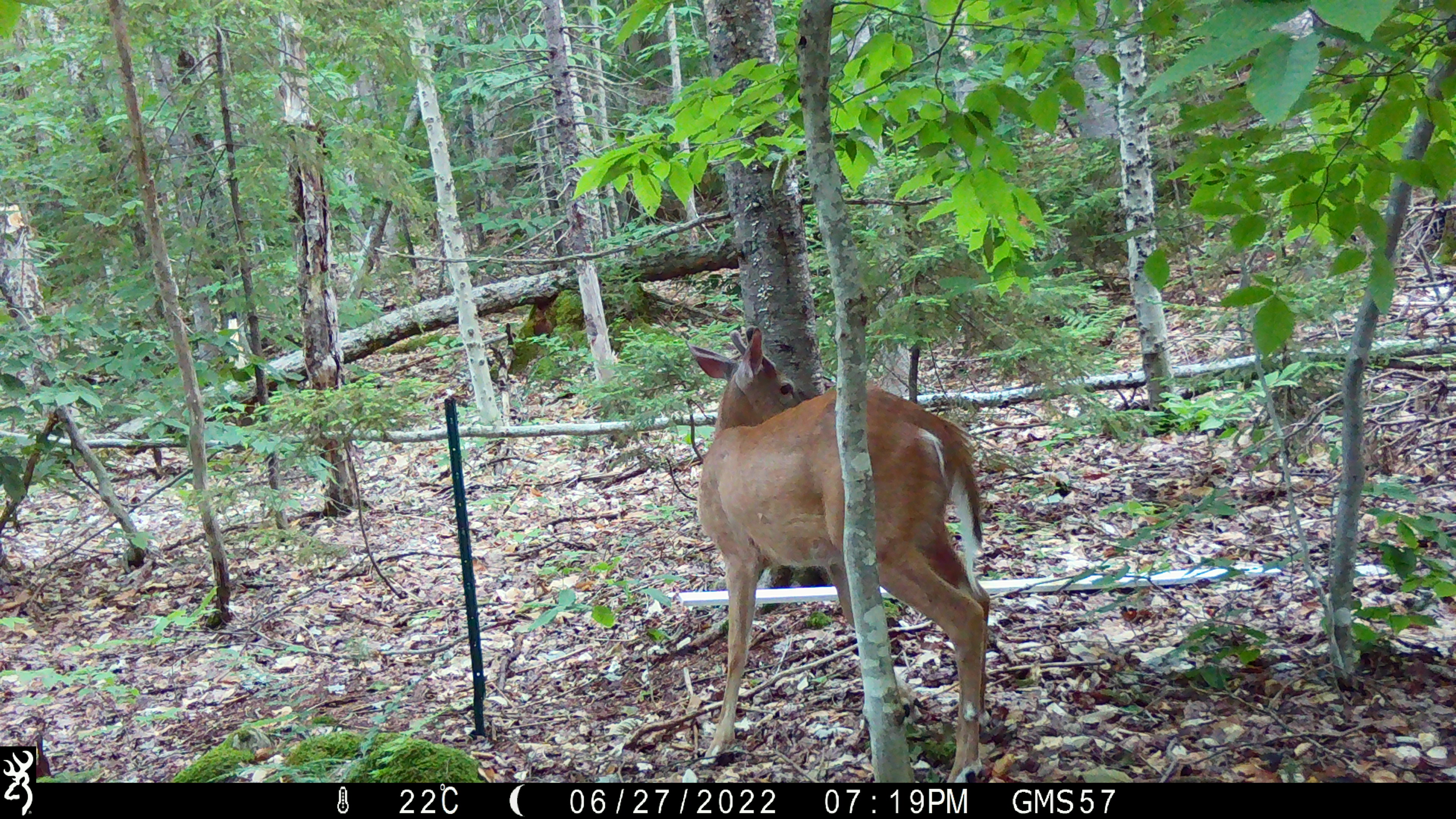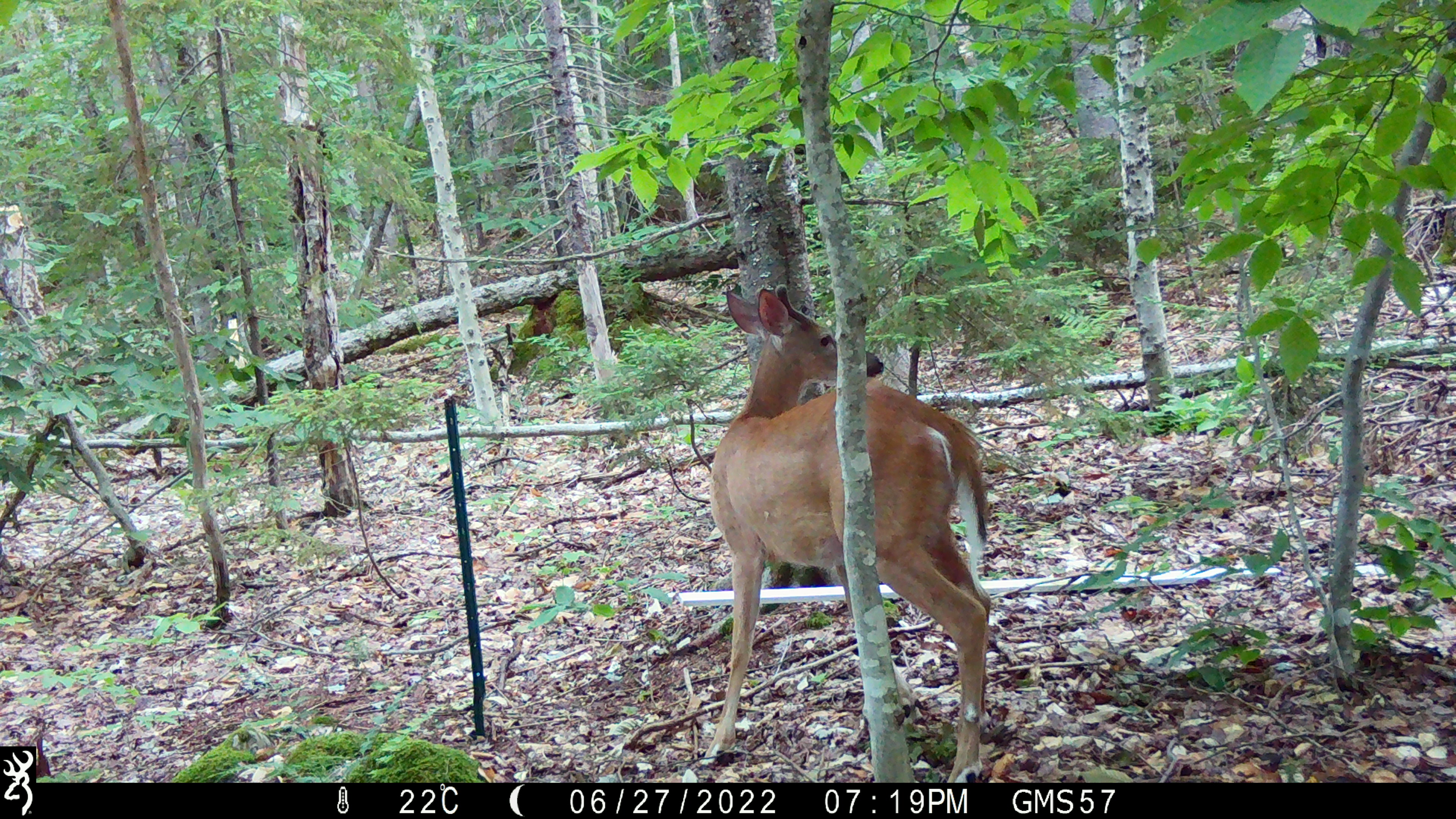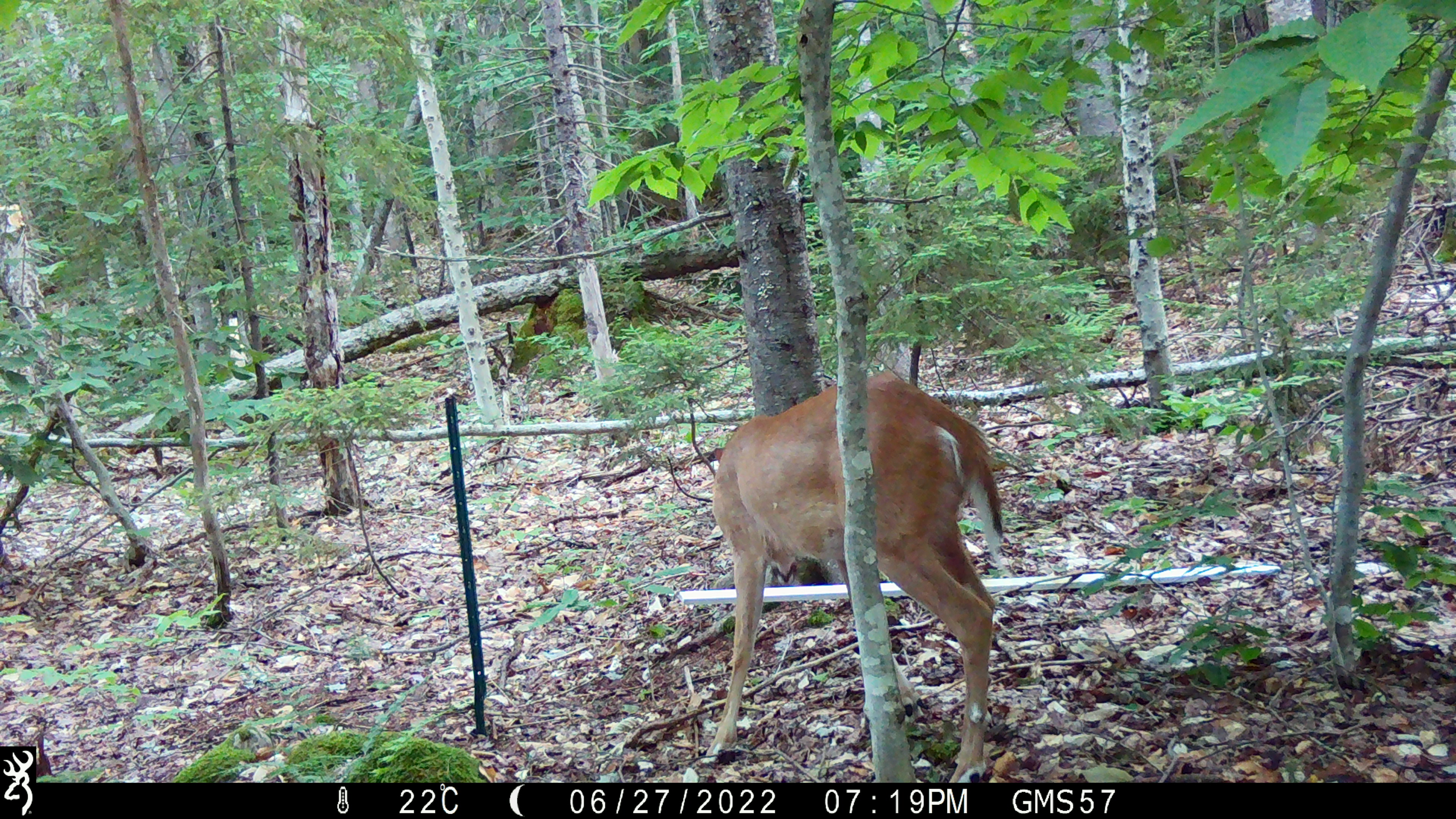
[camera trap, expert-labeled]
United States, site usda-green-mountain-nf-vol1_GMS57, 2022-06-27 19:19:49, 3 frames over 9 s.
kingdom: Animalia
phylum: Chordata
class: Mammalia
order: Artiodactyla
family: Cervidae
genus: Odocoileus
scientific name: Odocoileus virginianus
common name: white-tailed deer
White-tailed deer (Odocoileus virginianus).